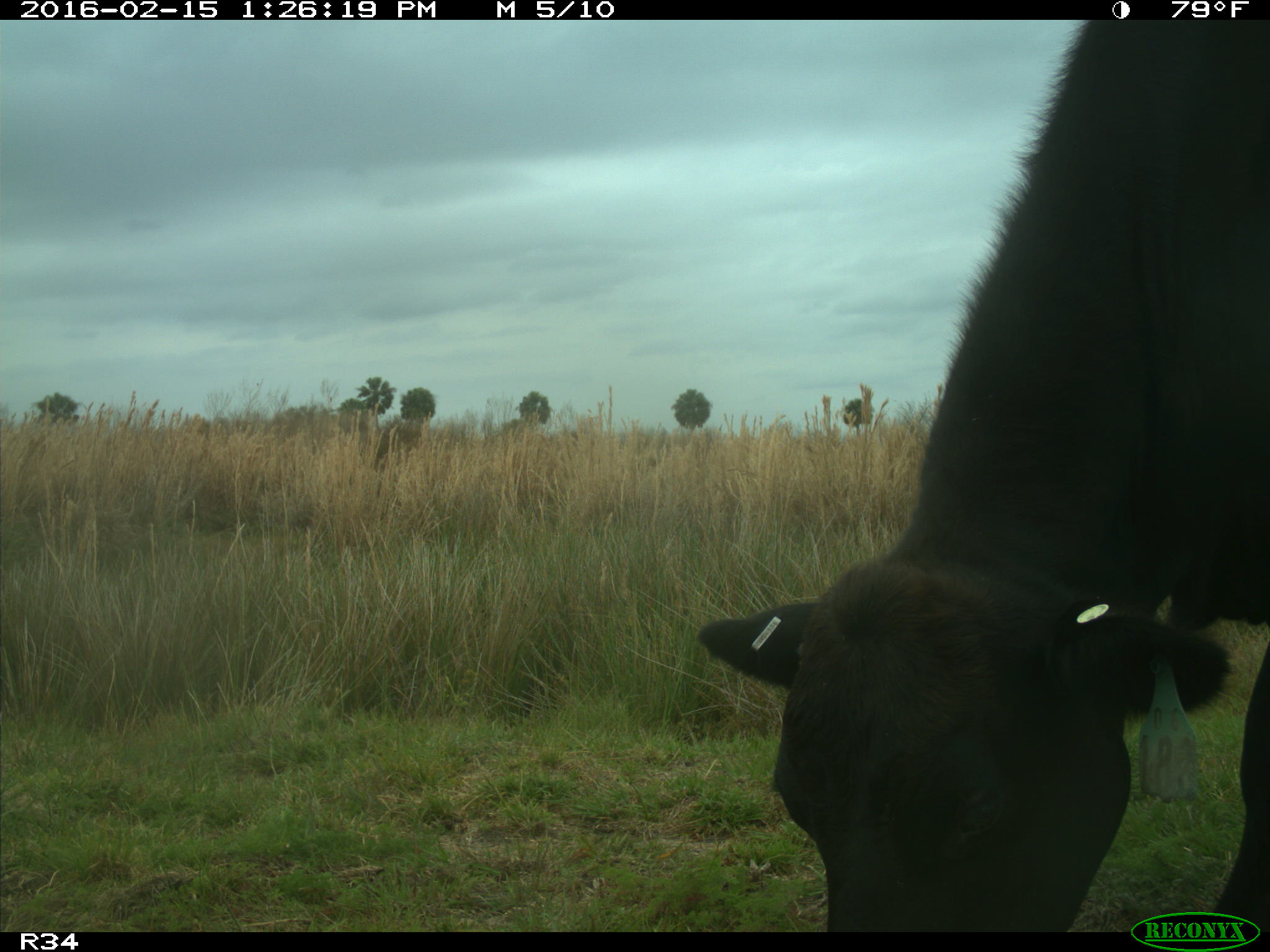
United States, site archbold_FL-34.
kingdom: Animalia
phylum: Chordata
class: Mammalia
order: Artiodactyla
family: Bovidae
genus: Bos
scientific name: Bos taurus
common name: domestic cow